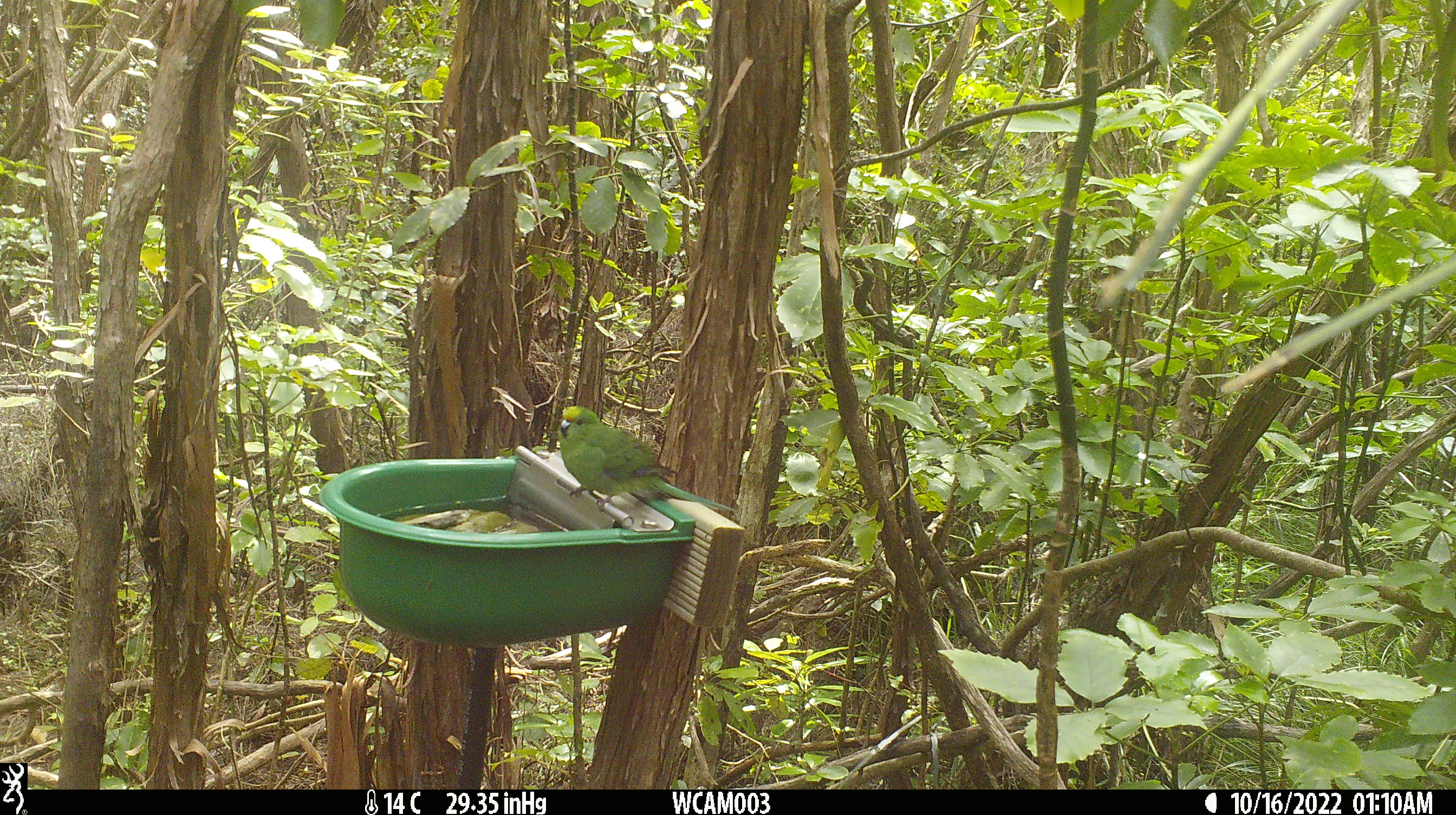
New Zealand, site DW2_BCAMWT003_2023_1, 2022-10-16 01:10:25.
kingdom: Animalia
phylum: Chordata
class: Aves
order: Psittaciformes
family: Psittaculidae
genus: Cyanoramphus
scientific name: Cyanoramphus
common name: parakeet